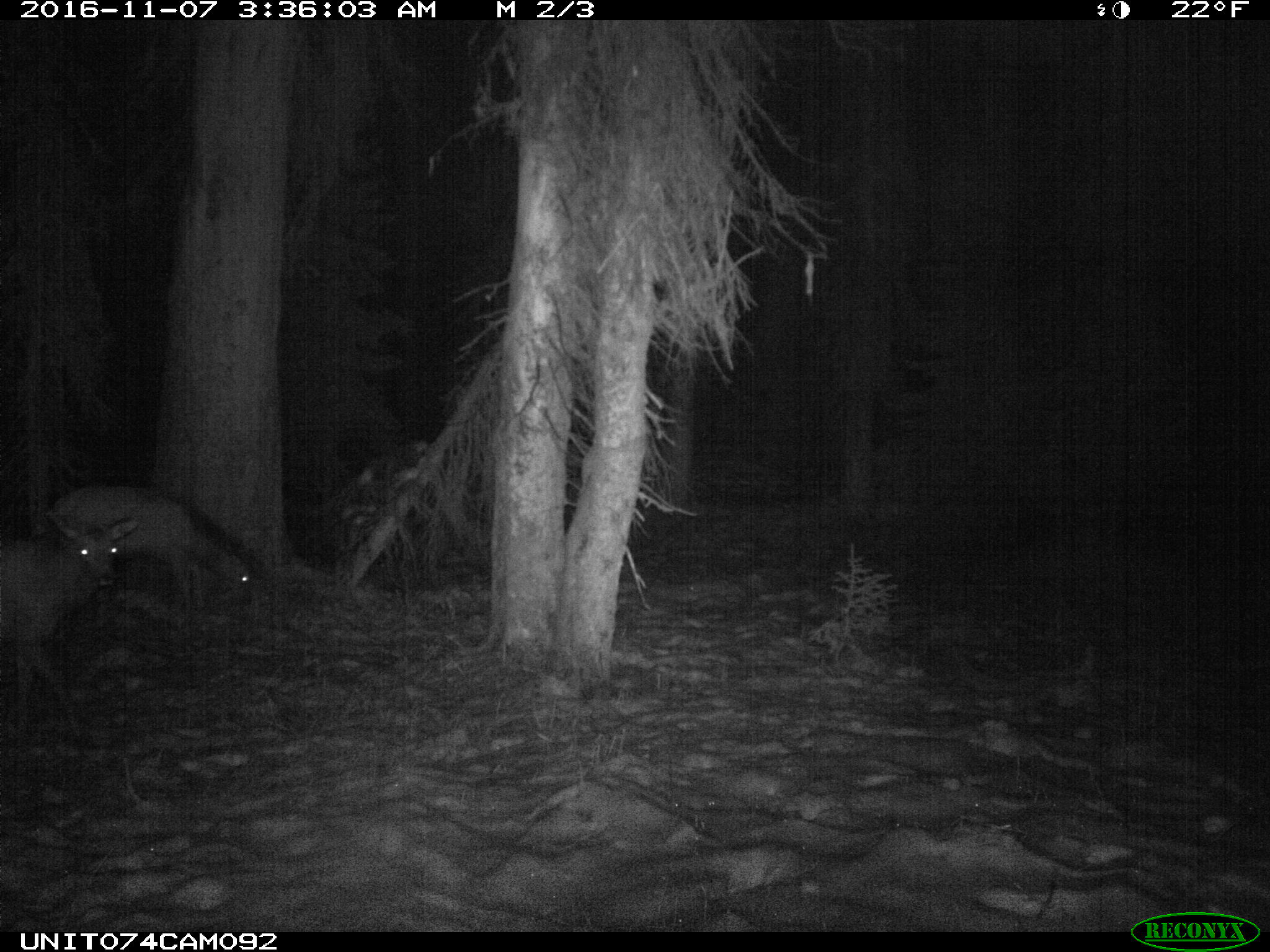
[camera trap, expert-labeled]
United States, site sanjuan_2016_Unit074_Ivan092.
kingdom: Animalia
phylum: Chordata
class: Mammalia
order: Artiodactyla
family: Cervidae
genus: Cervus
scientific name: Cervus elaphus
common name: red deer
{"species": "Cervus elaphus (red deer)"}